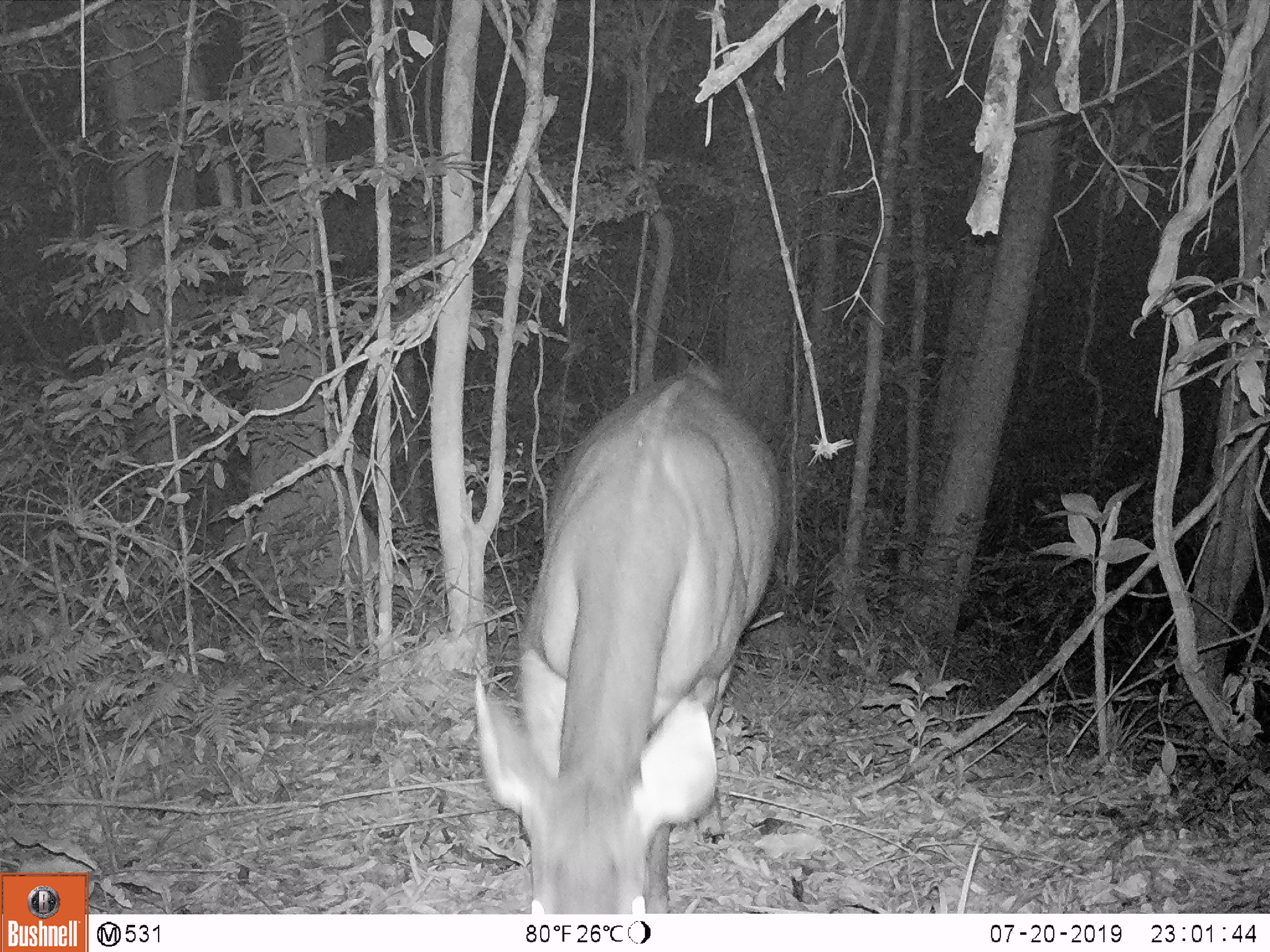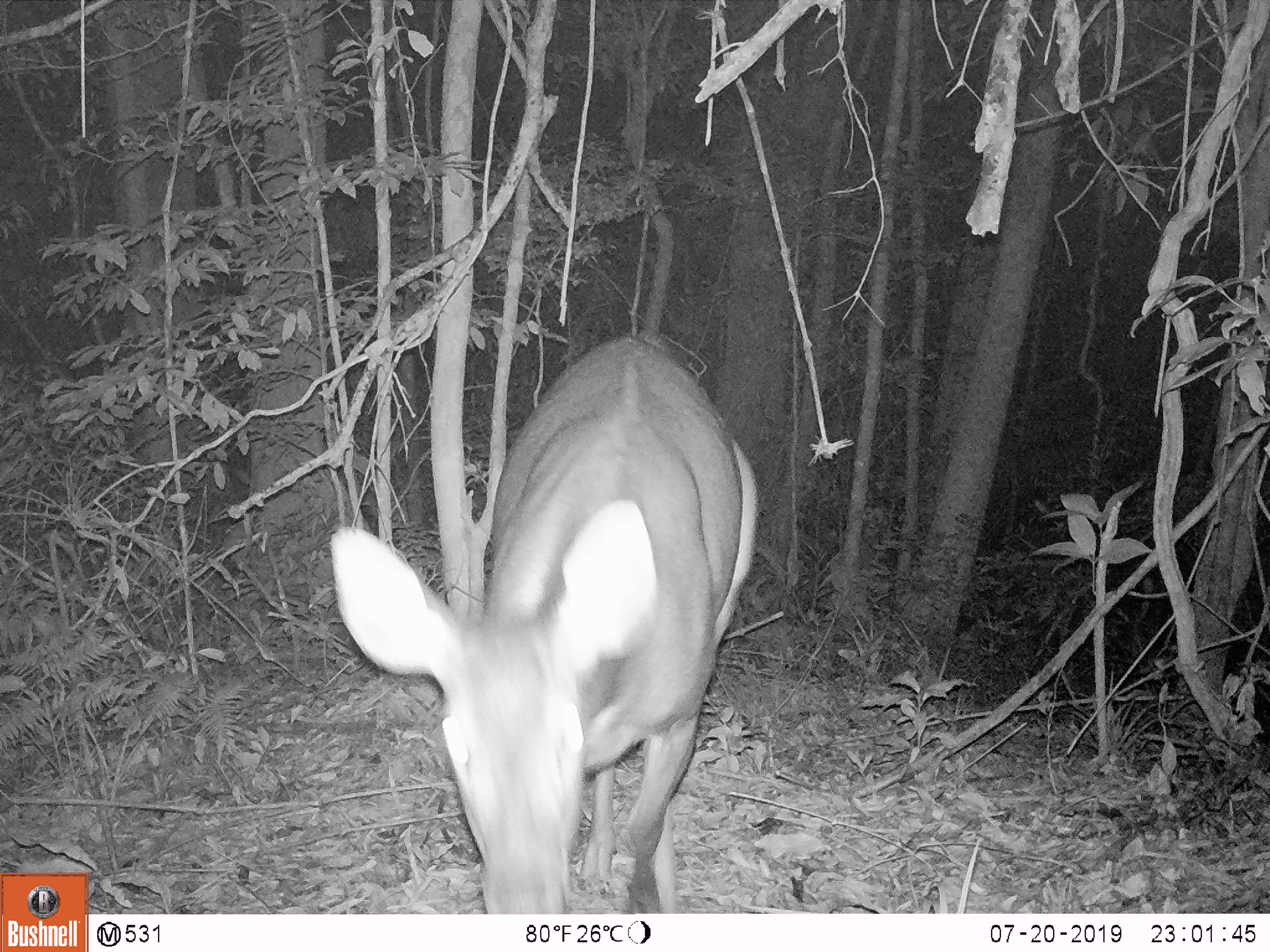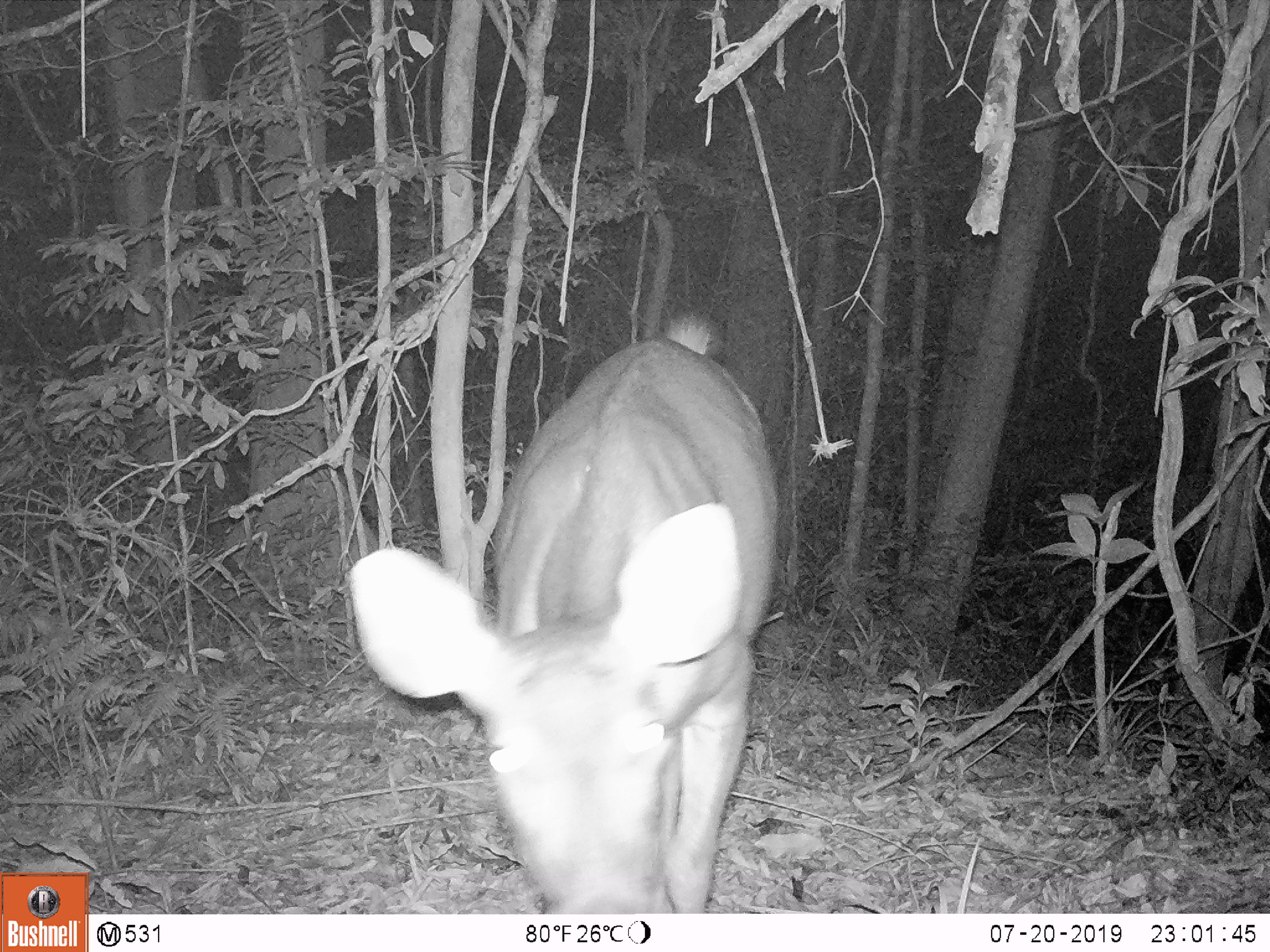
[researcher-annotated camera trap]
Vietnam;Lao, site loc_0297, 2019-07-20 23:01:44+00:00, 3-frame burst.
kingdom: Animalia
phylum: Chordata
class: Mammalia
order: Artiodactyla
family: Cervidae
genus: Rusa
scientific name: Rusa unicolor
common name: sambar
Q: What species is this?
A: Sambar (Rusa unicolor).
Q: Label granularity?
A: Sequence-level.